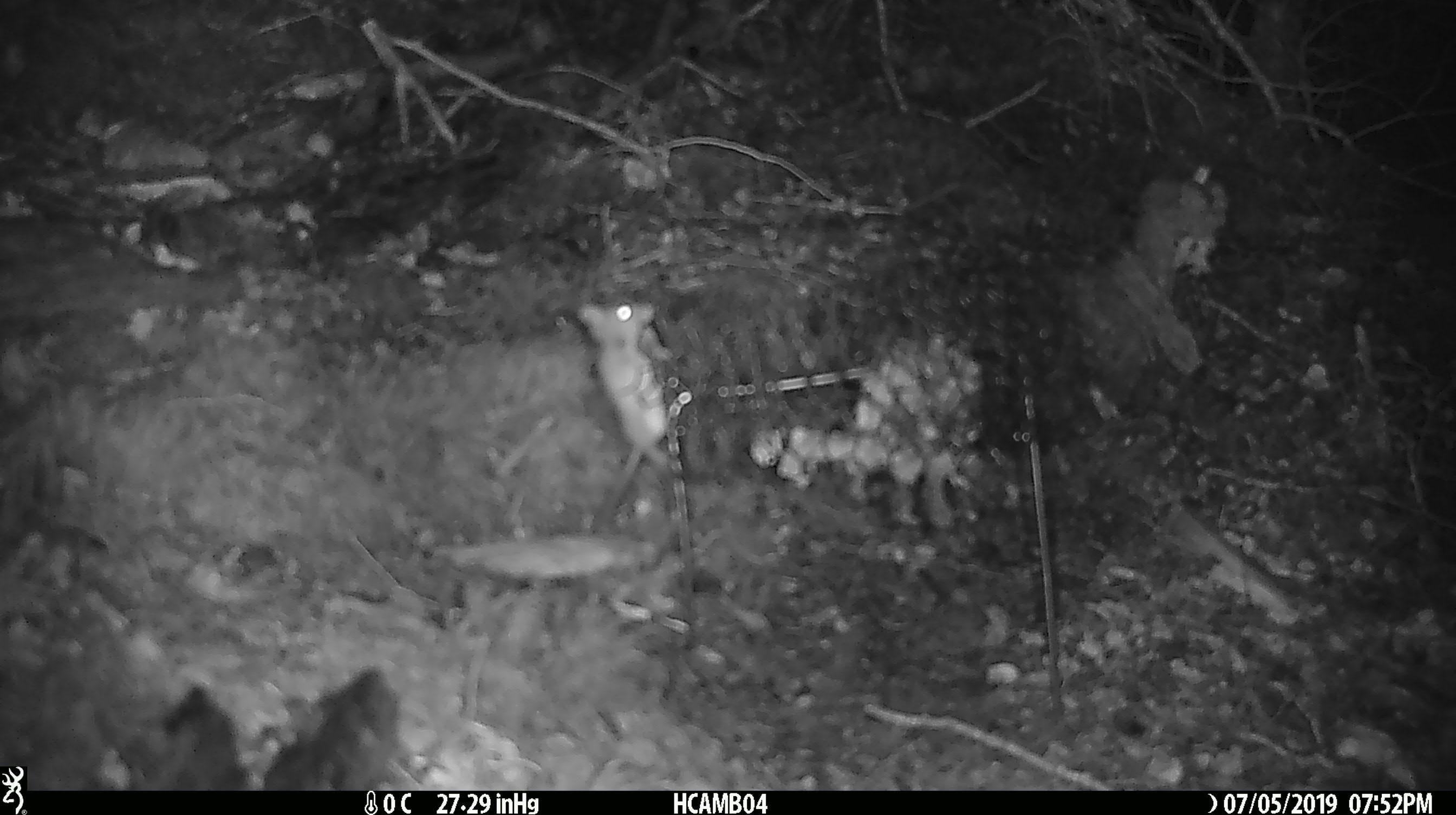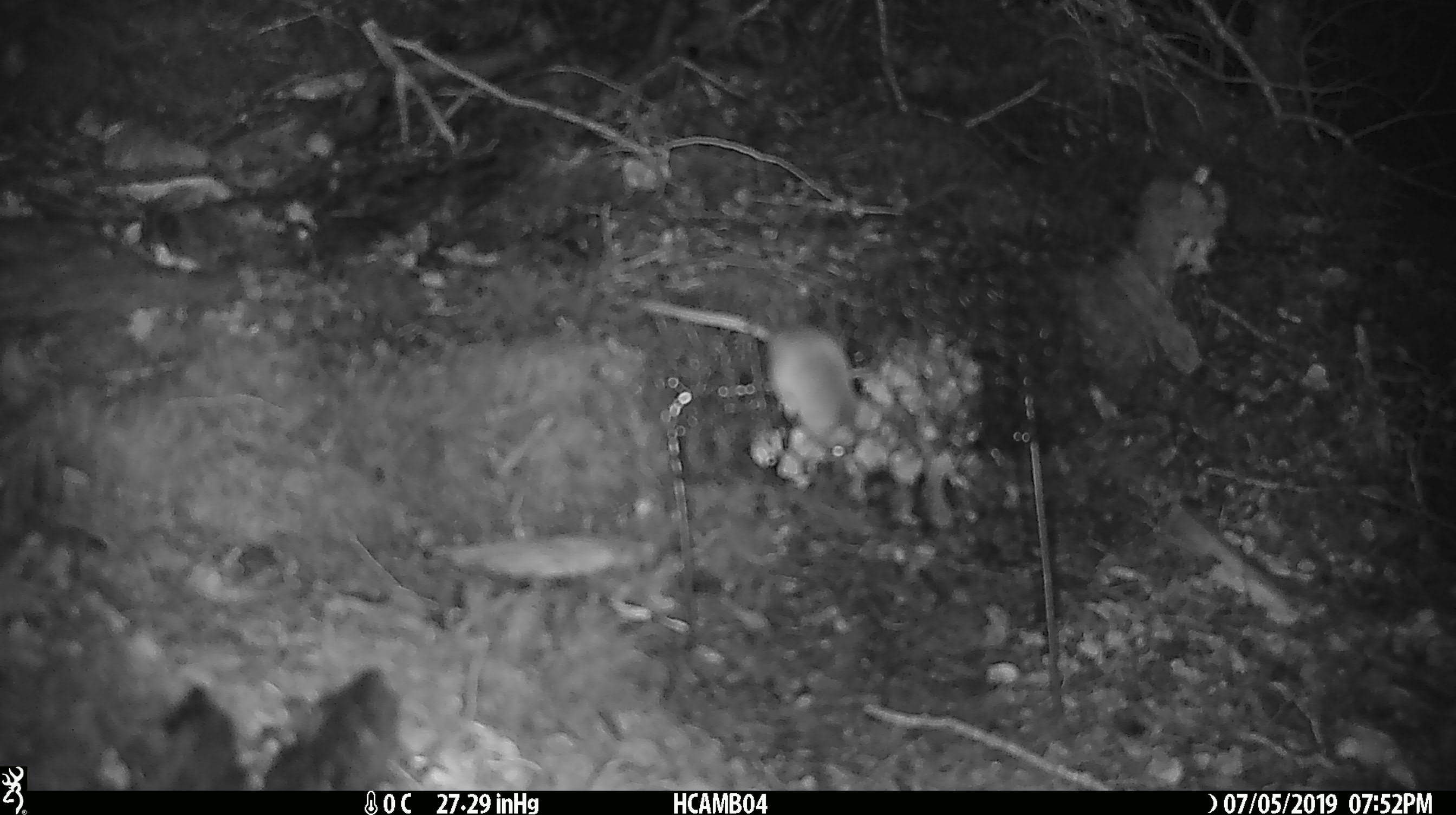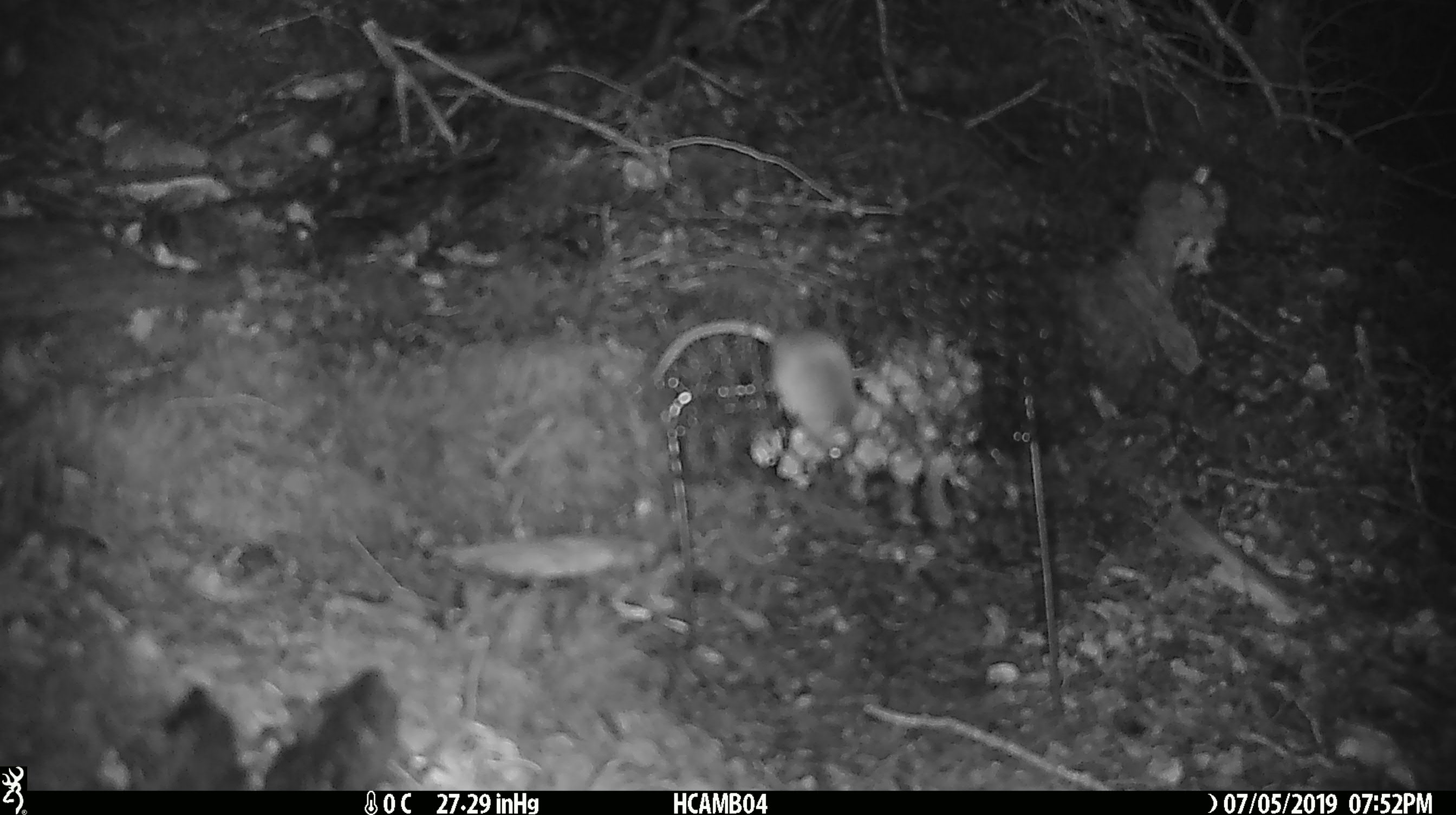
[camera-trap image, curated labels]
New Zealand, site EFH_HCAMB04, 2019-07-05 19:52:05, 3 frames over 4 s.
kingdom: Animalia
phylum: Chordata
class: Mammalia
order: Rodentia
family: Muridae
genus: Mus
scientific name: Mus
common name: mouse